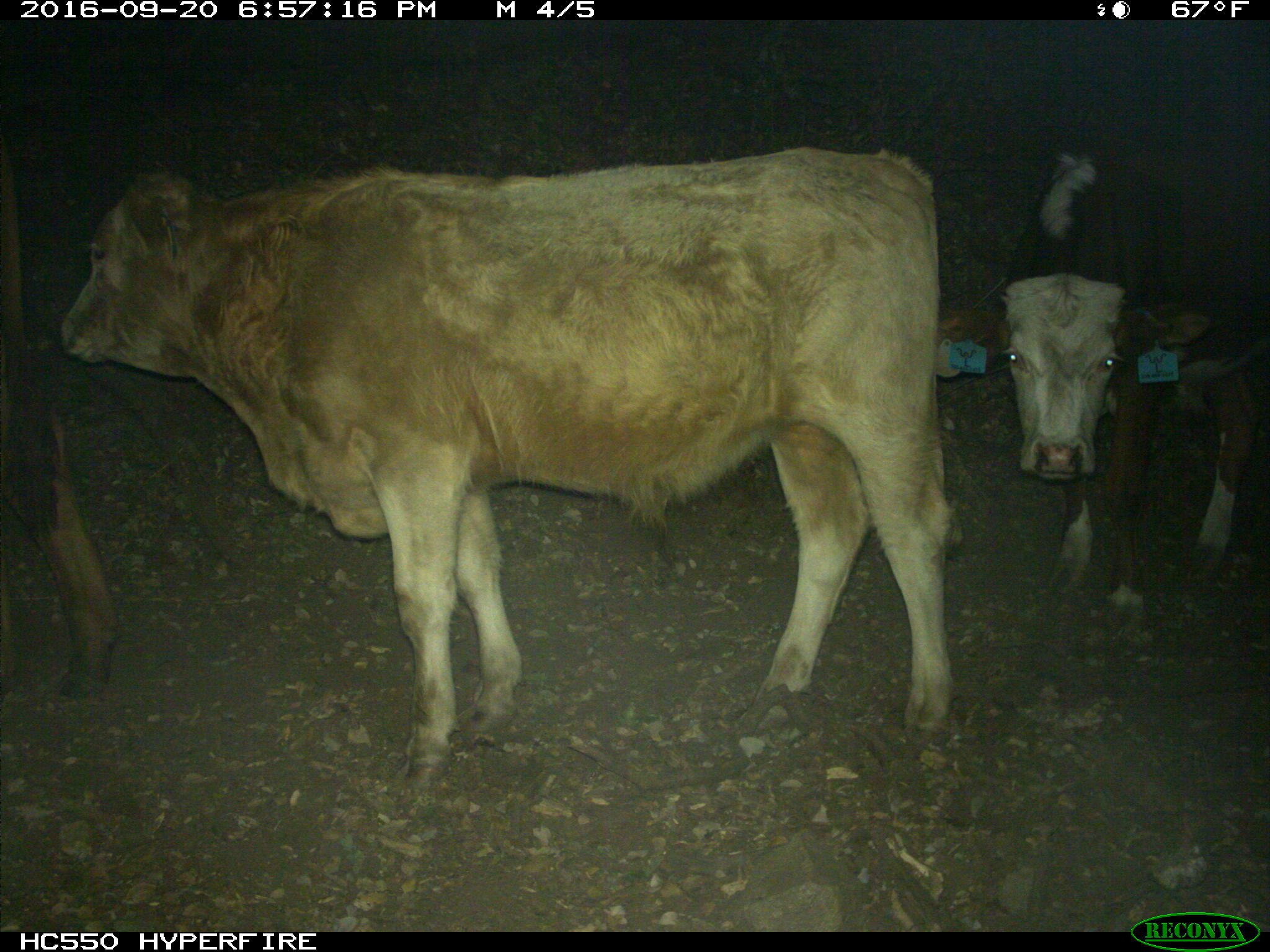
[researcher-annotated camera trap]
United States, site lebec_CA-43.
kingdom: Animalia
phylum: Chordata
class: Mammalia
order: Artiodactyla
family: Bovidae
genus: Bos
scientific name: Bos taurus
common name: domestic cow